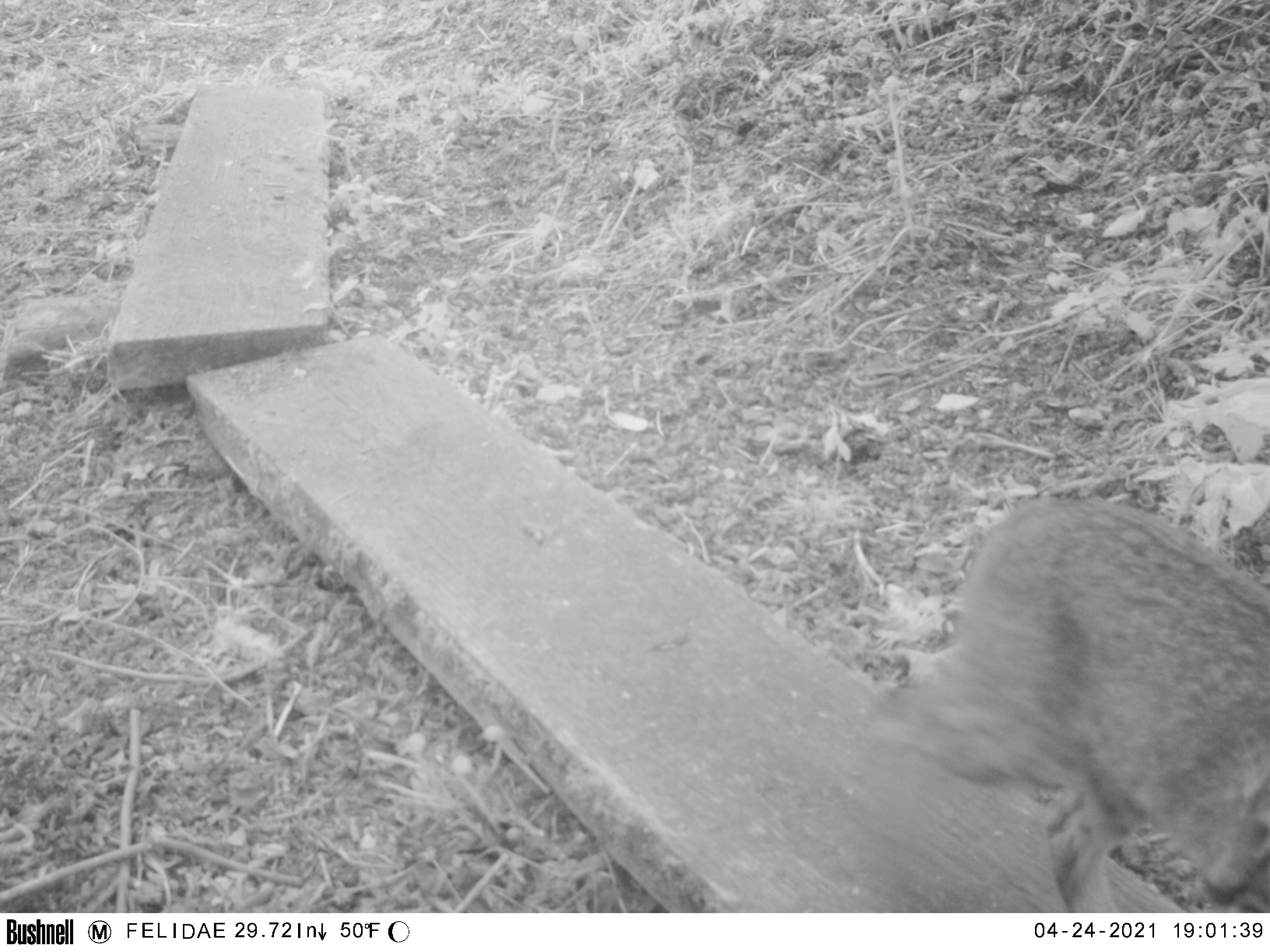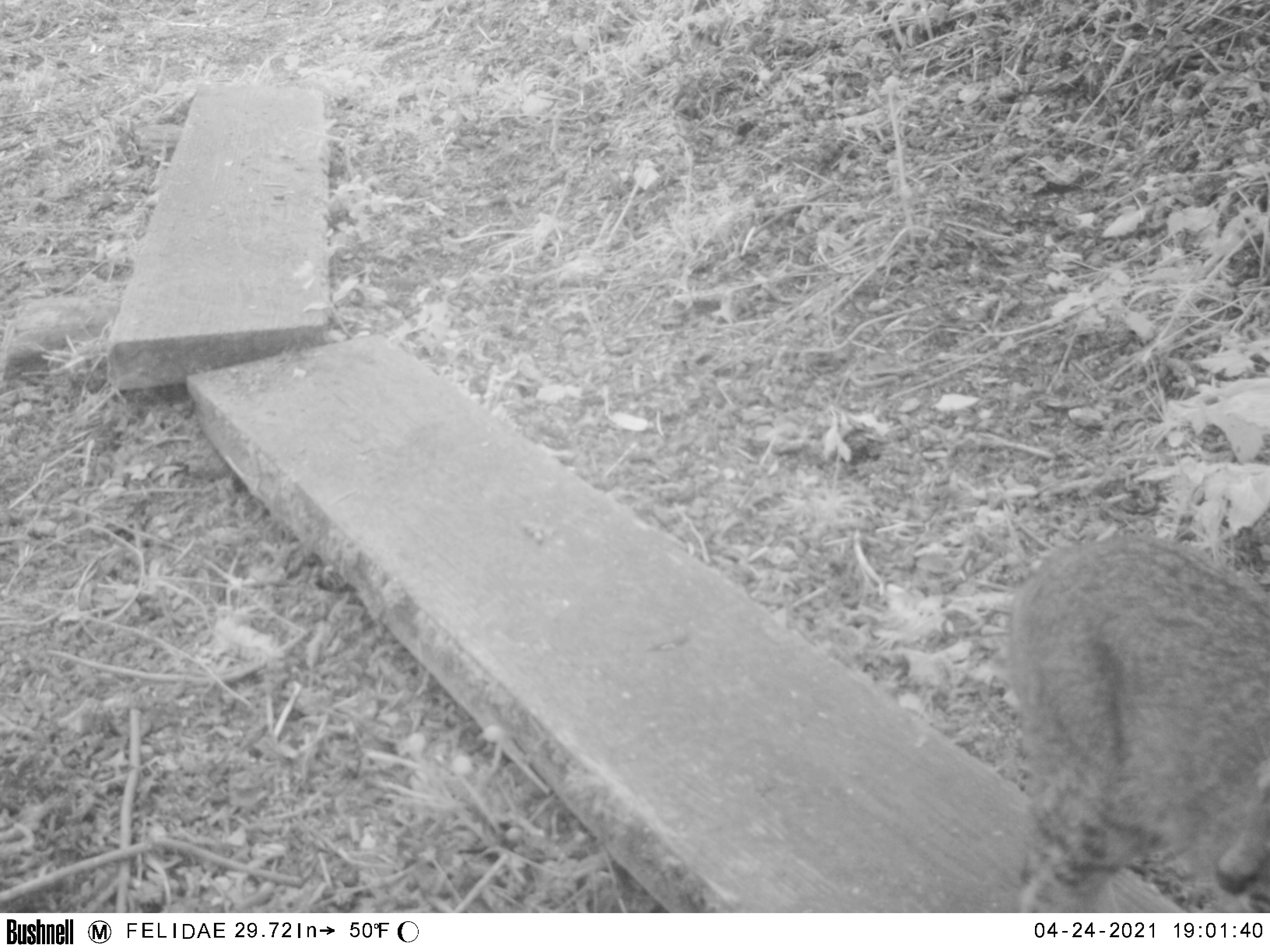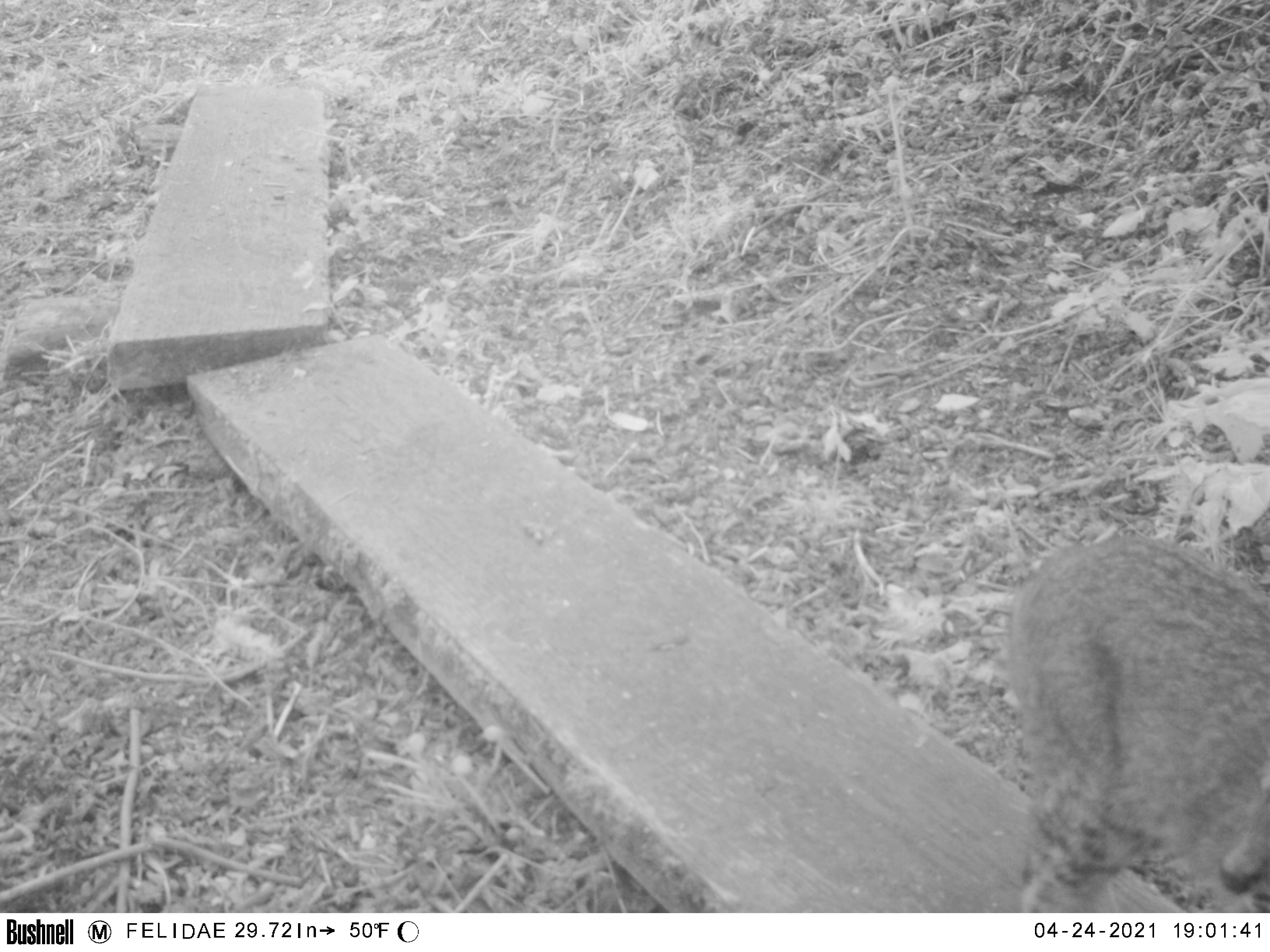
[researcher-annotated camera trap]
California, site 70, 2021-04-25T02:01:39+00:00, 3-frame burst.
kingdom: Animalia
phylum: Chordata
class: Mammalia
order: Carnivora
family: Felidae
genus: Lynx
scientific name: Lynx rufus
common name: bobcat